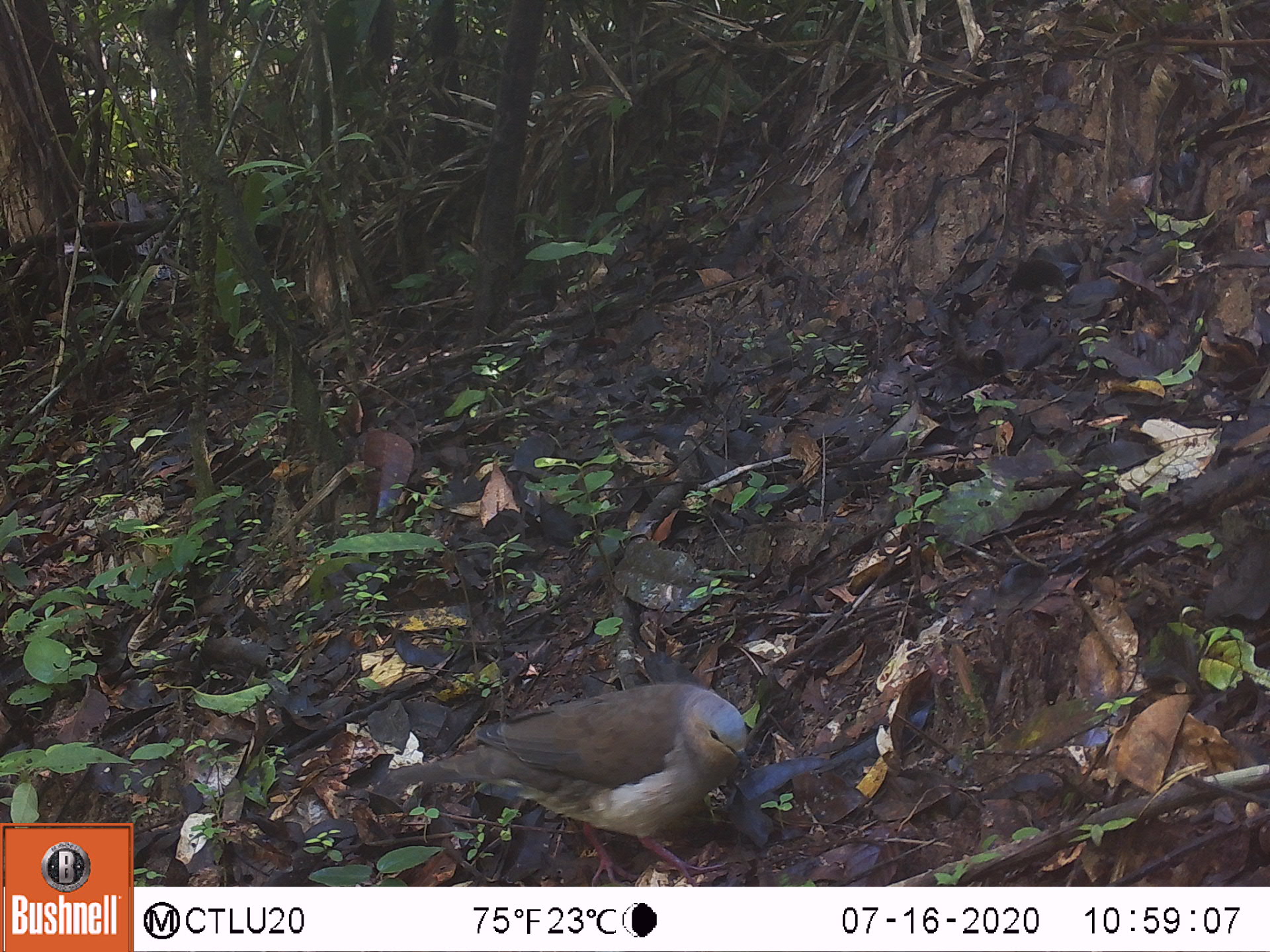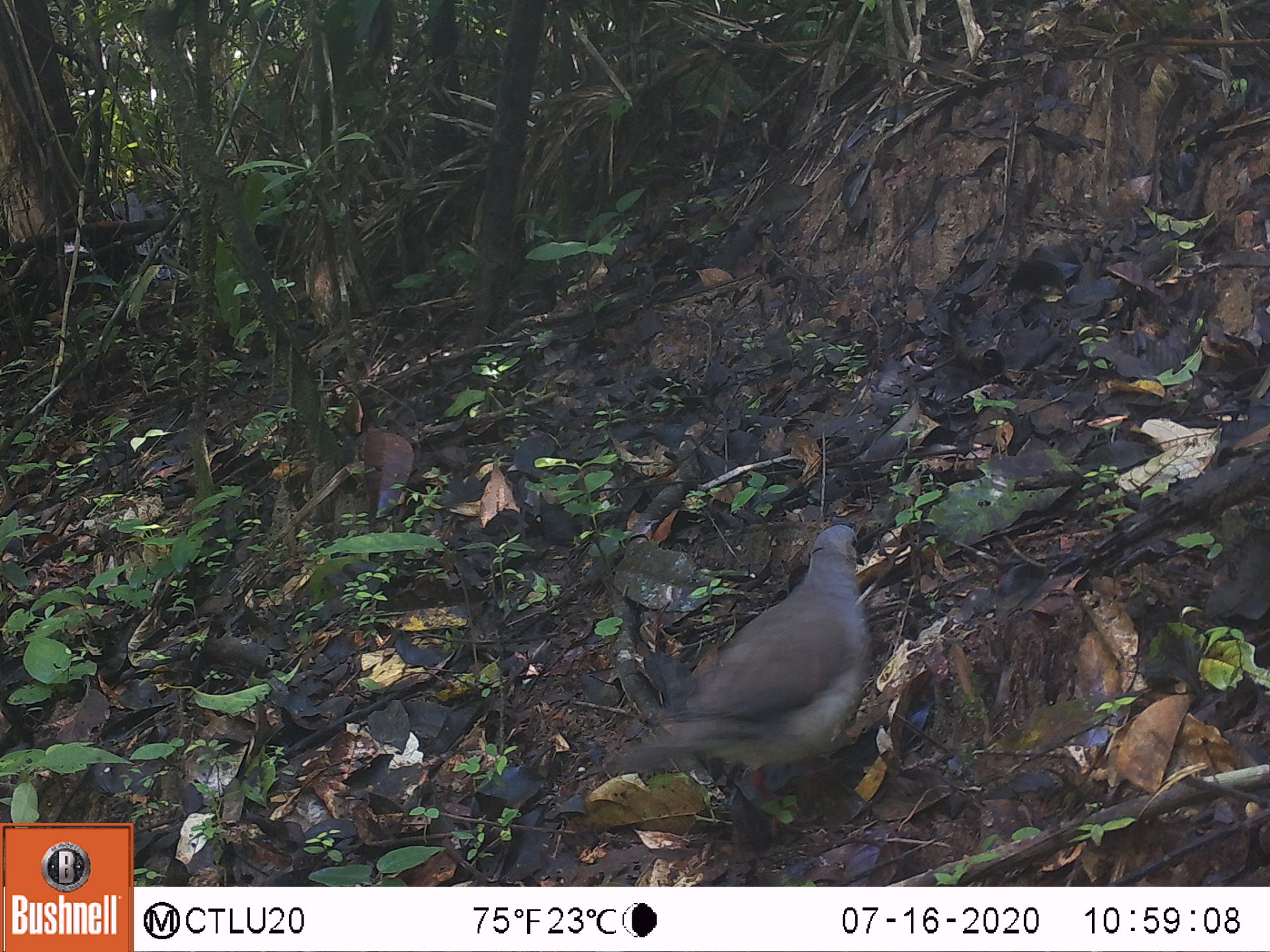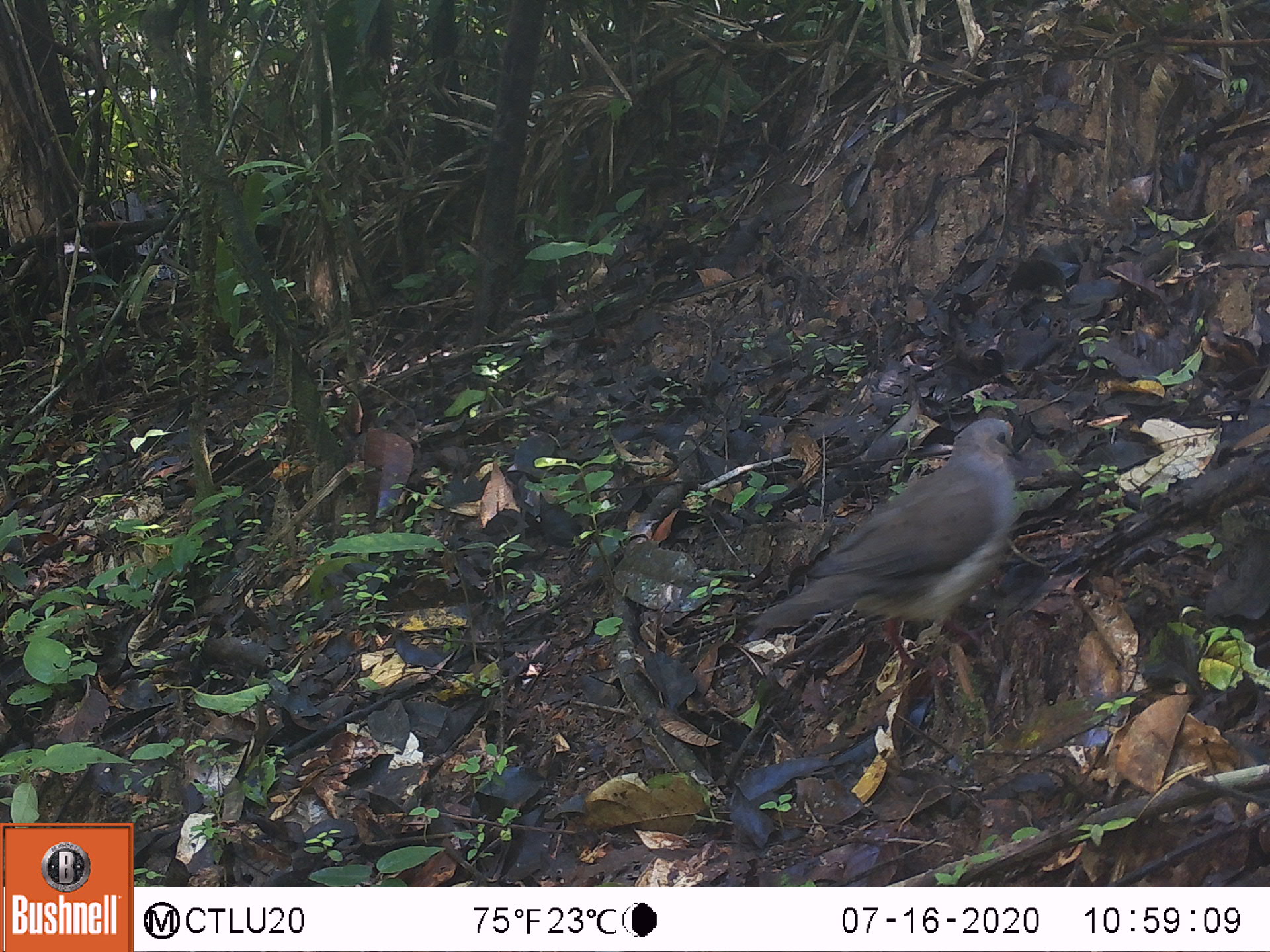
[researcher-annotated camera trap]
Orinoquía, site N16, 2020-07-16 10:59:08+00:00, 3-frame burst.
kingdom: Animalia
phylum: Chordata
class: Aves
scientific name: Aves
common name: bird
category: unknown bird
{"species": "unknown bird (bird) (Aves)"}